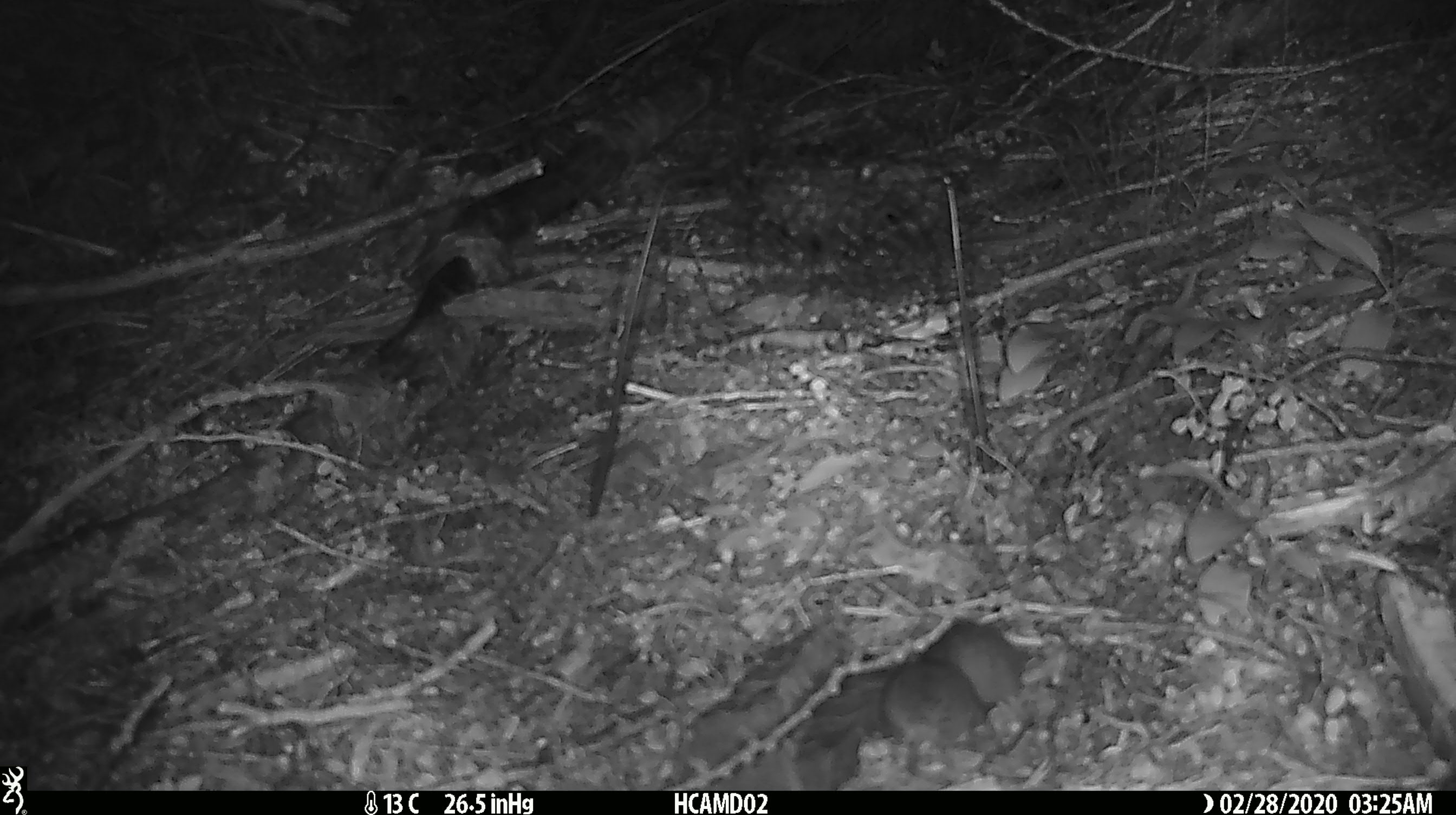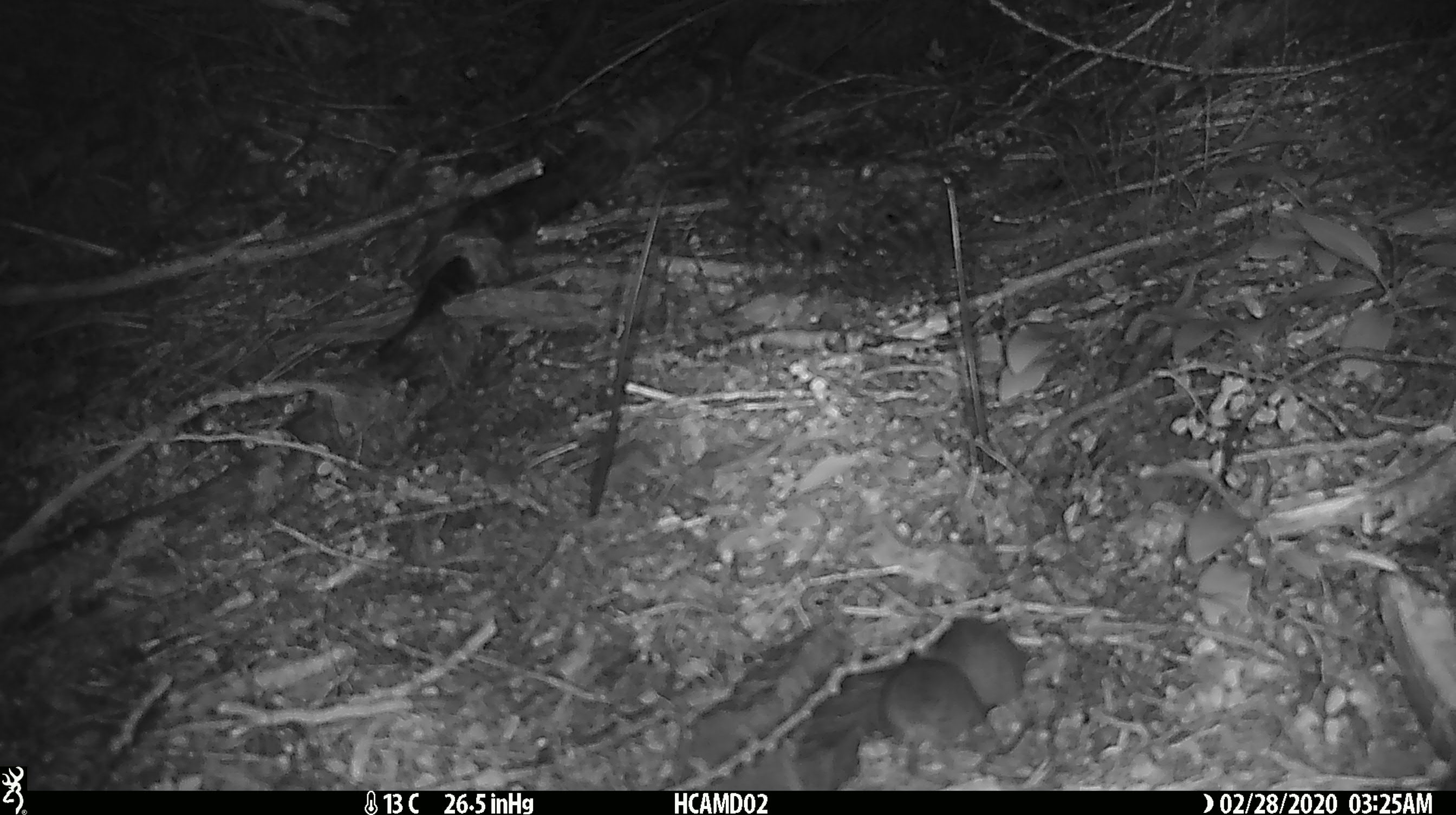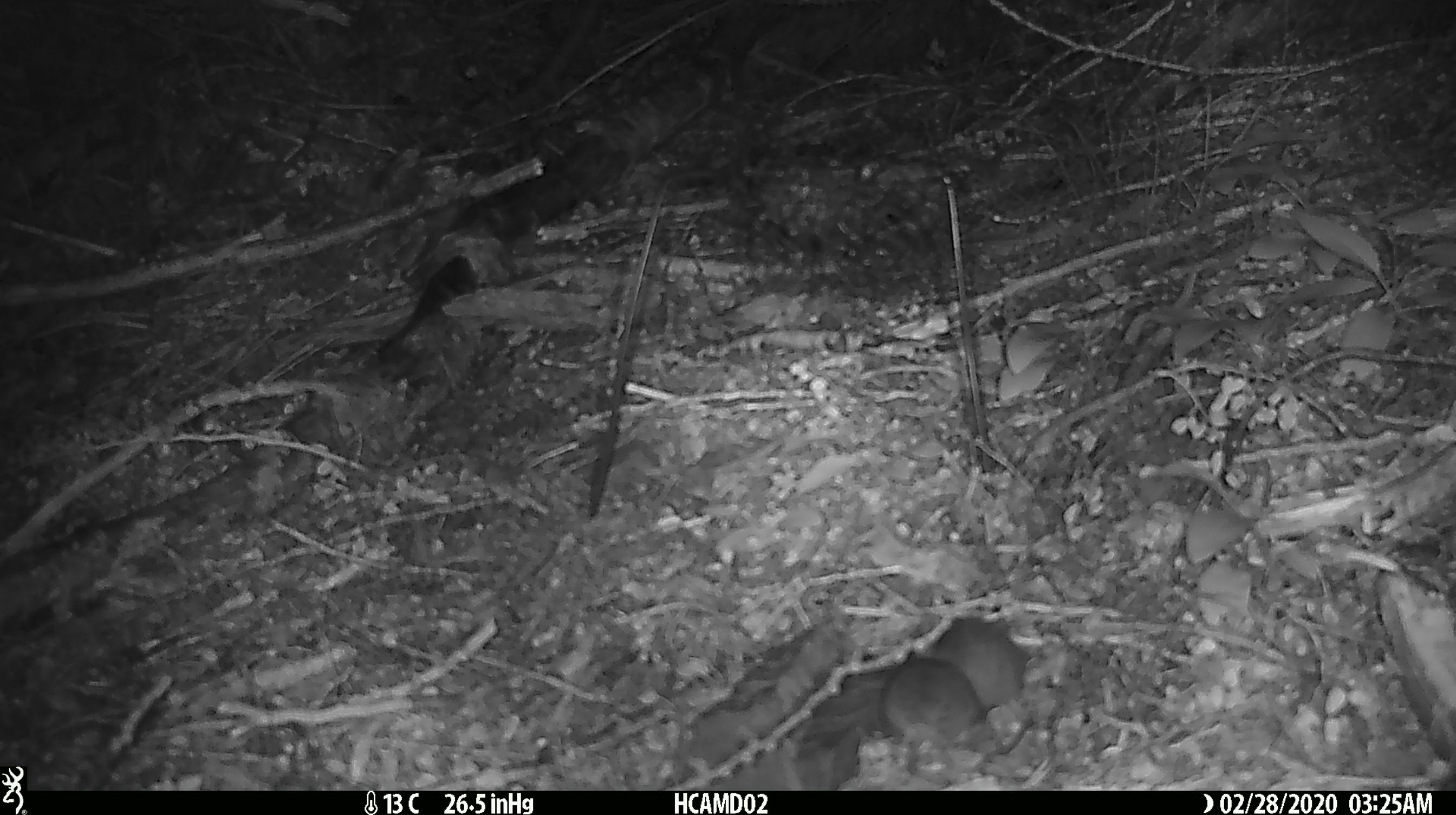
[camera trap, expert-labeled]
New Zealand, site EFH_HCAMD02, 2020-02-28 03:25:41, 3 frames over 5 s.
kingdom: Animalia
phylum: Chordata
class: Mammalia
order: Rodentia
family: Muridae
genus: Mus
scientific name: Mus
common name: mouse